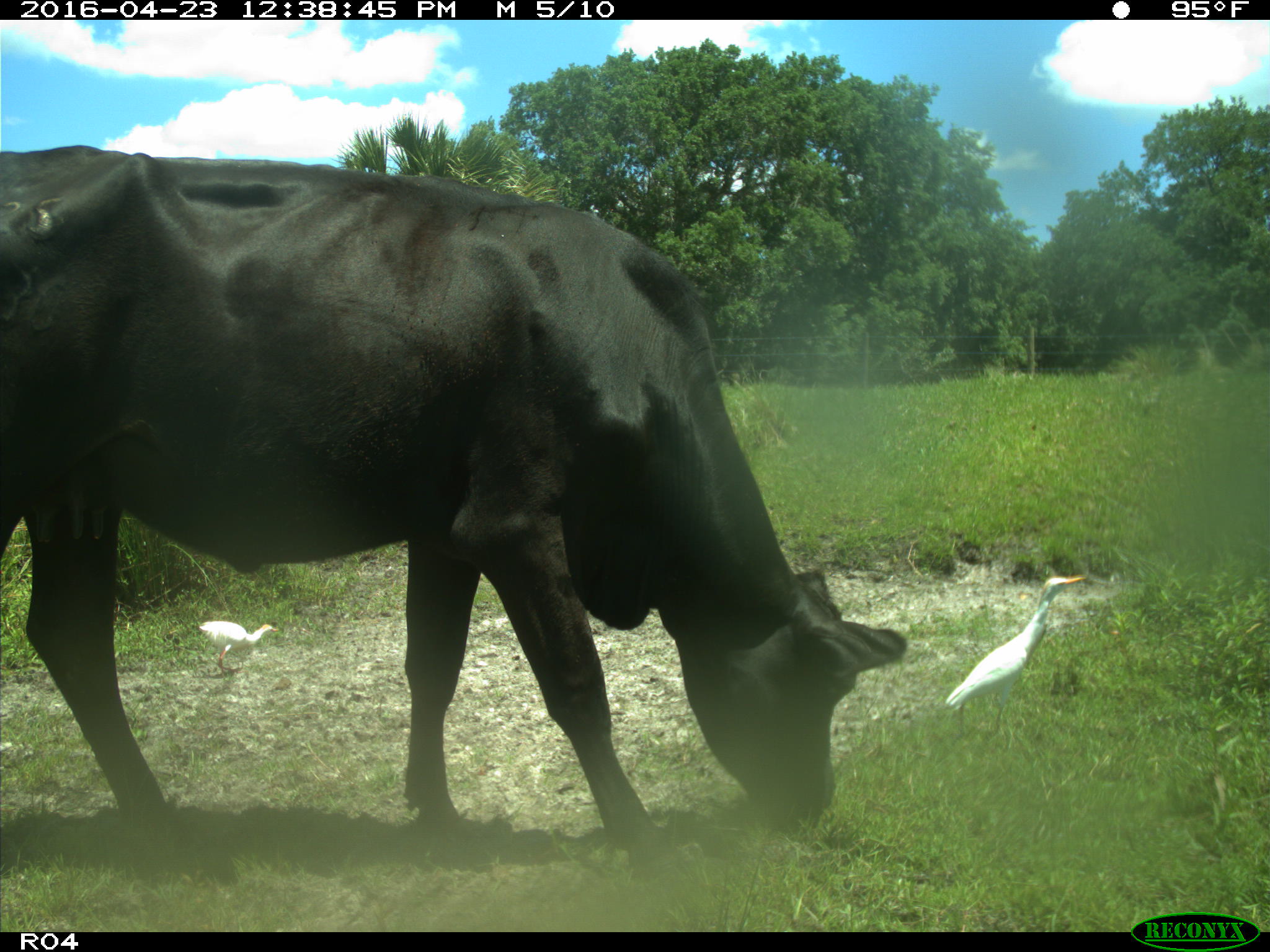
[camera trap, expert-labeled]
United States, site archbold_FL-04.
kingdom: Animalia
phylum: Chordata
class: Mammalia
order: Artiodactyla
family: Bovidae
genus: Bos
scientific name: Bos taurus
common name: domestic cow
Bos taurus (domestic cow).